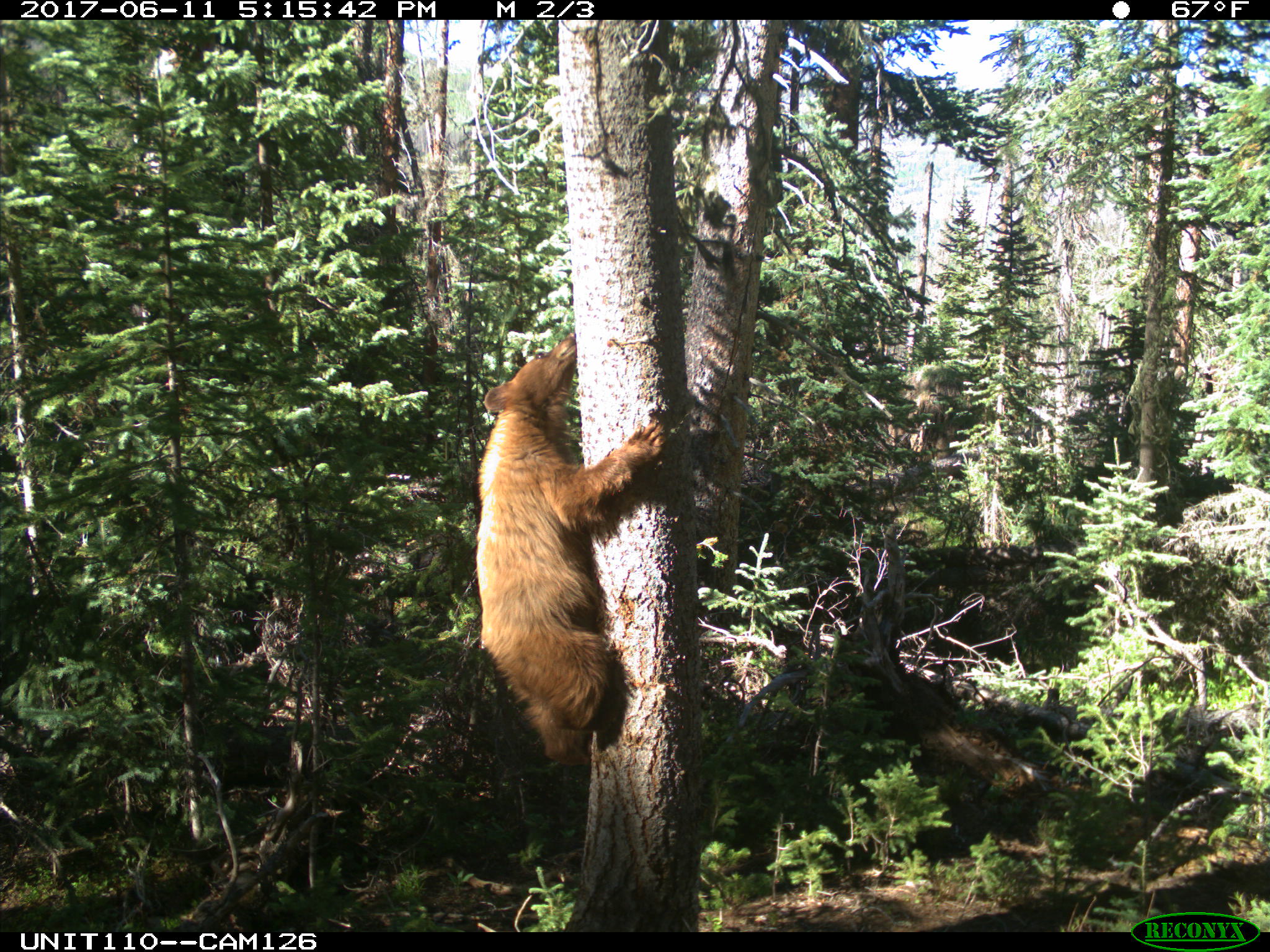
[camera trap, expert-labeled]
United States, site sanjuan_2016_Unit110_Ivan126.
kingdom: Animalia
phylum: Chordata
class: Mammalia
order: Carnivora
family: Ursidae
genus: Ursus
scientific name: Ursus americanus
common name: american black bear